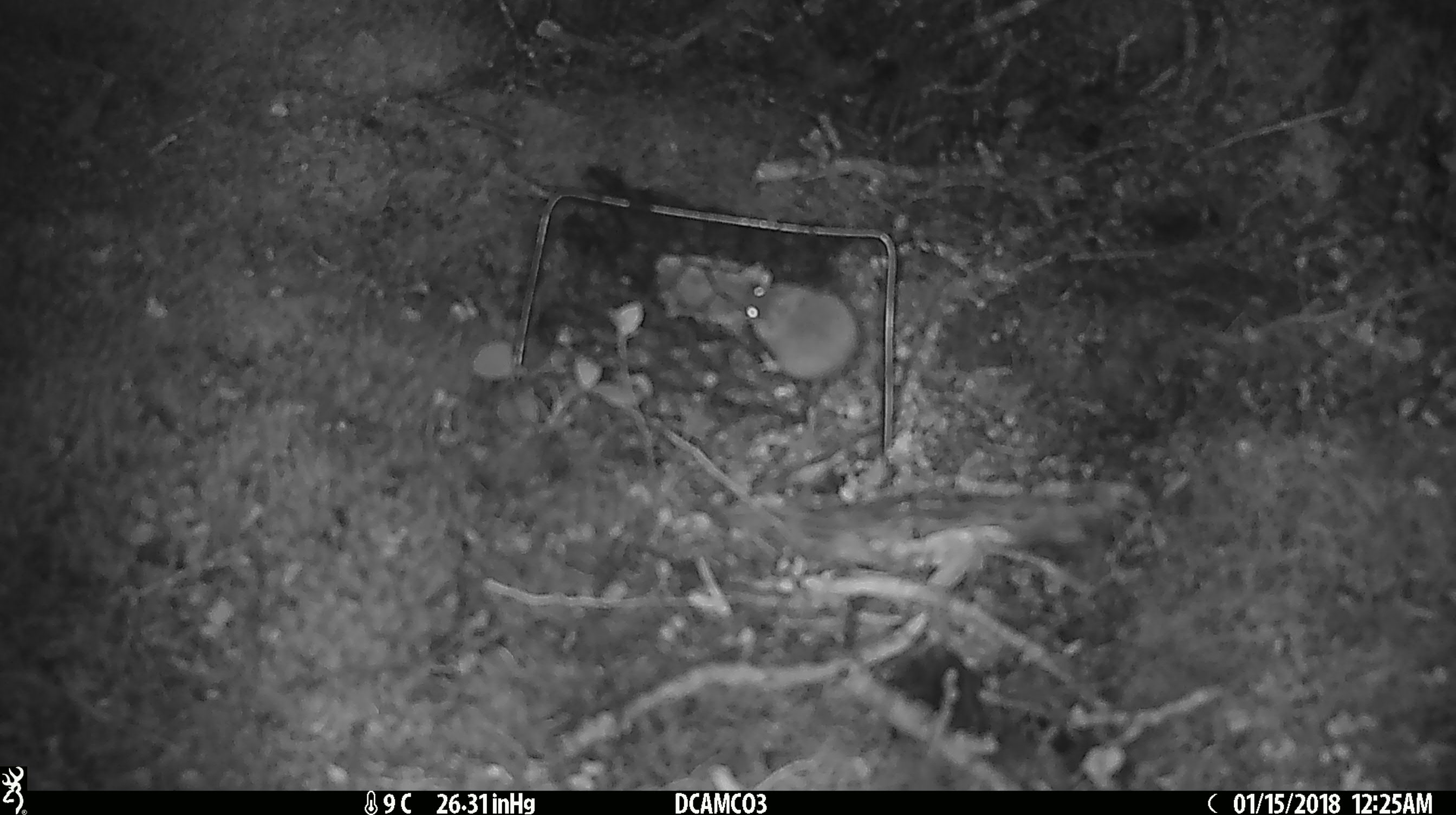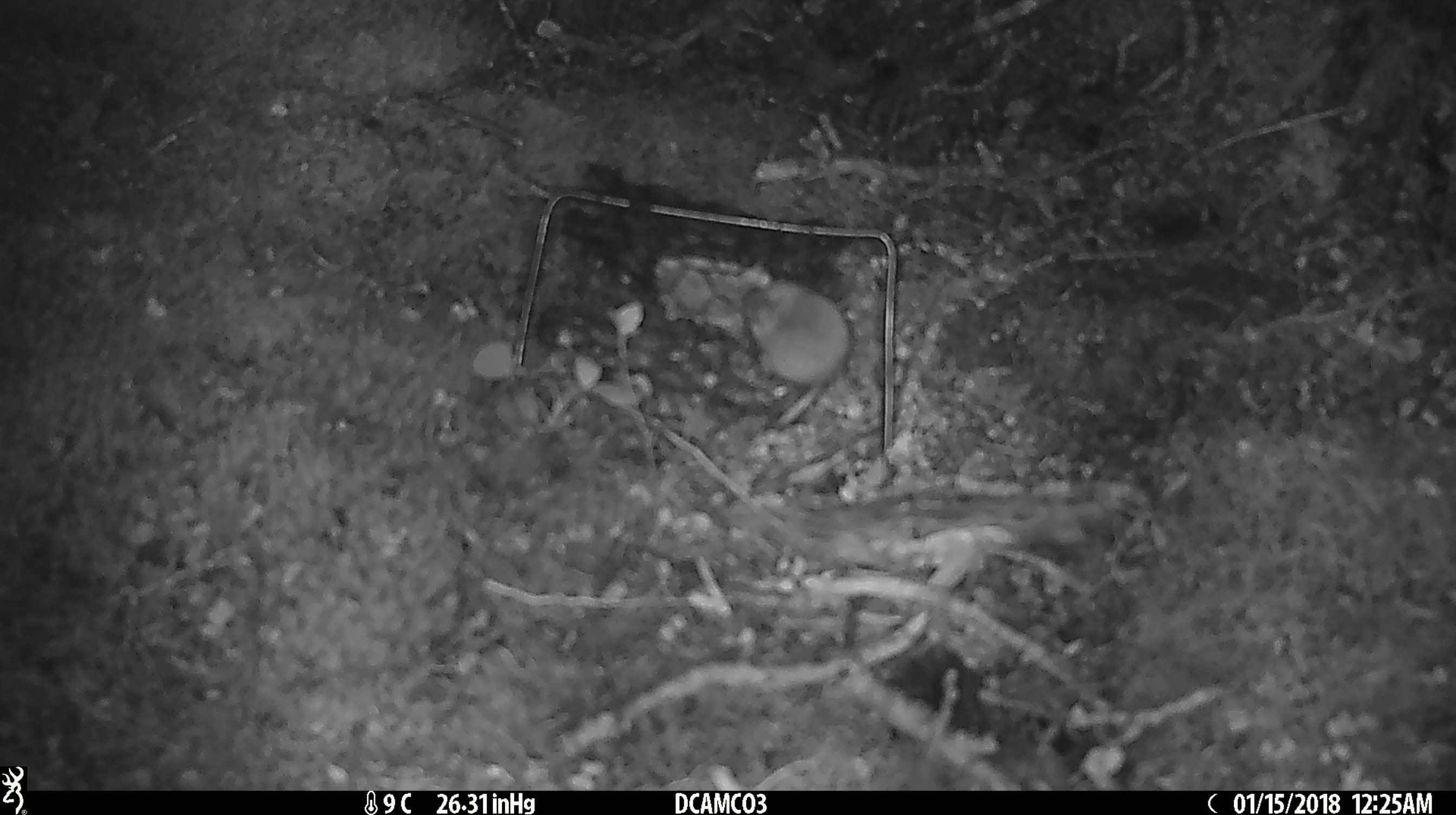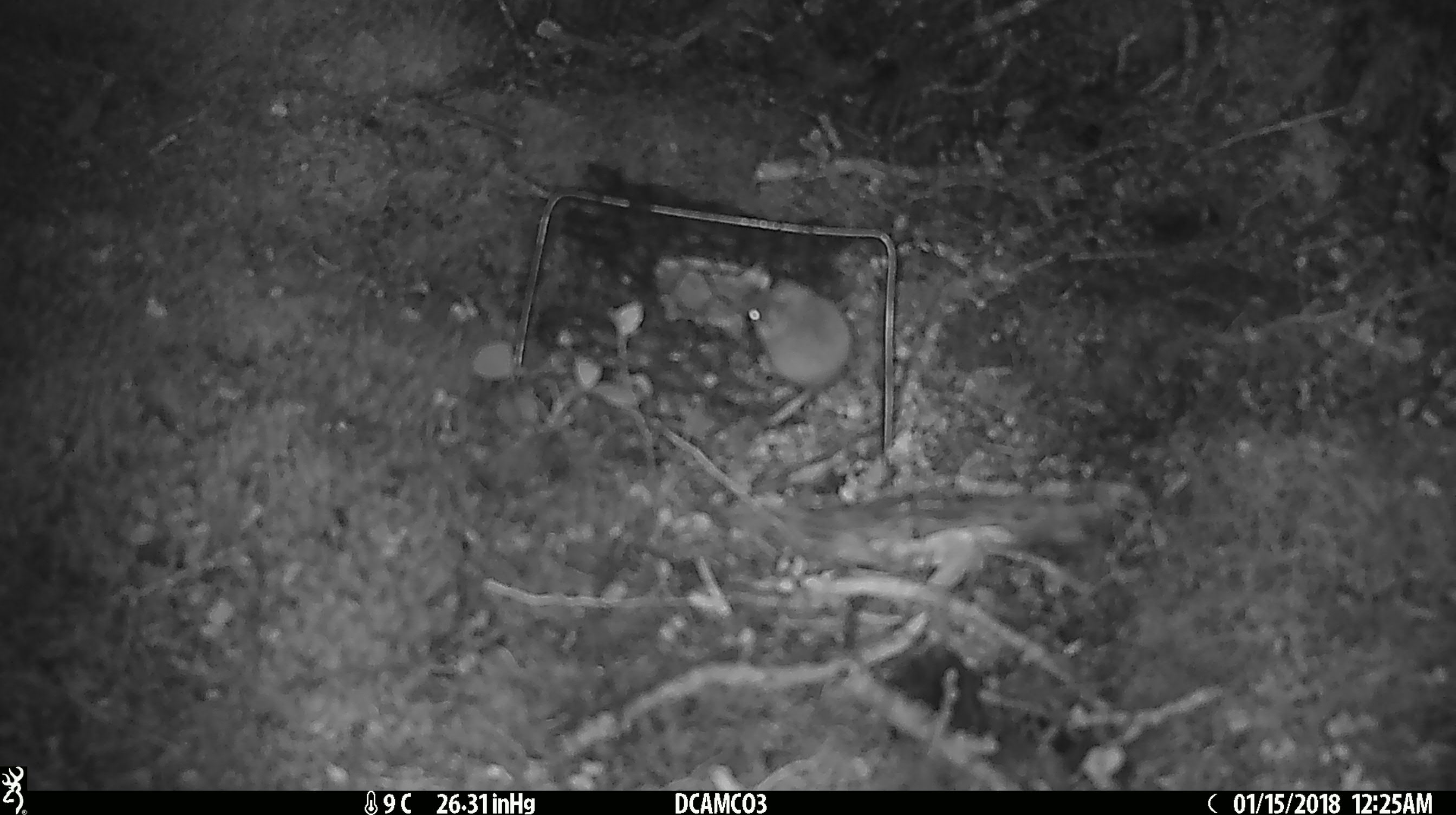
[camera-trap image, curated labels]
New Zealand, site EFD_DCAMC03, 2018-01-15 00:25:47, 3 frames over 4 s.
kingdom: Animalia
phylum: Chordata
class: Mammalia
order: Rodentia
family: Muridae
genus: Mus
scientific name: Mus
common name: mouse